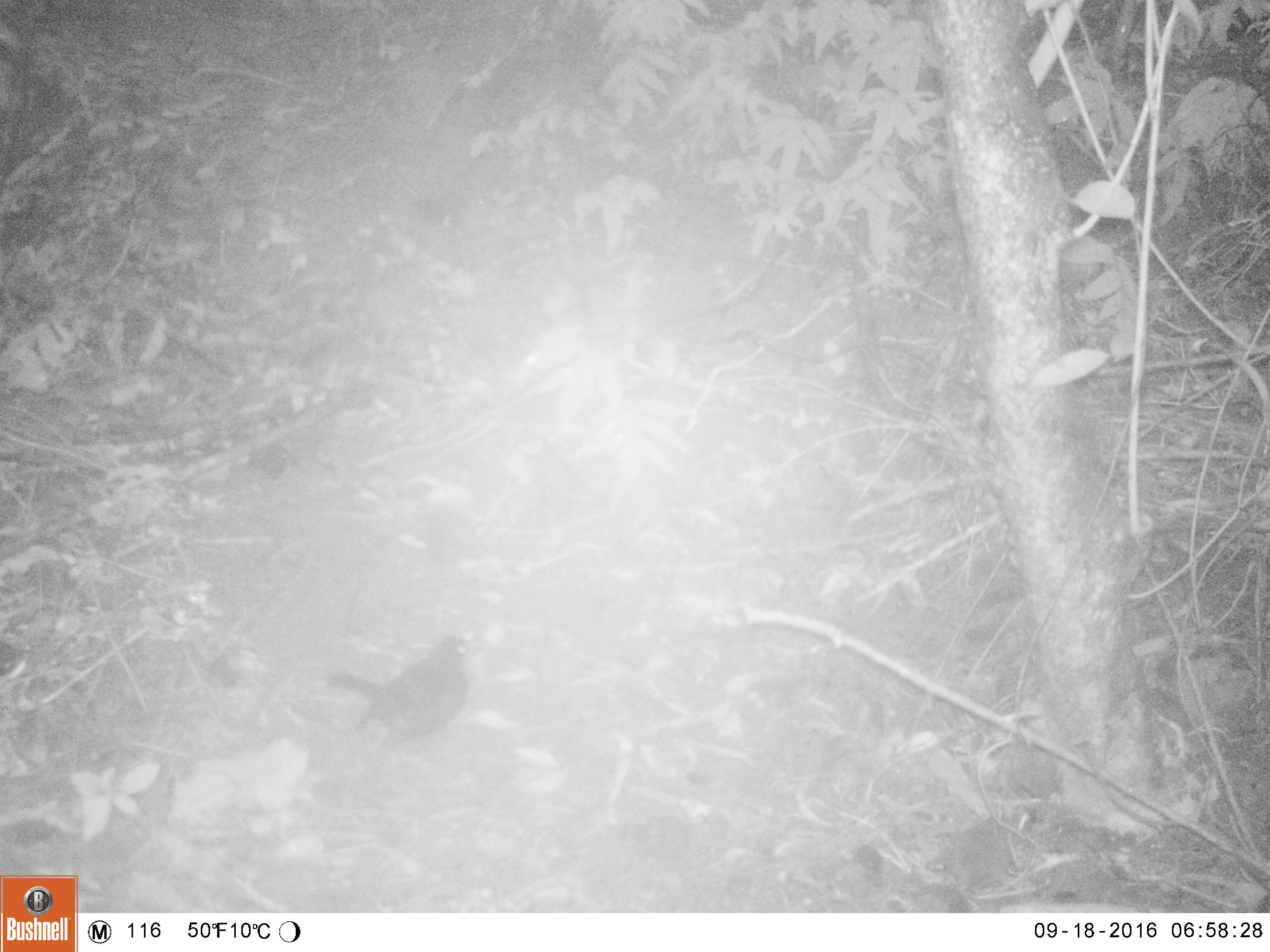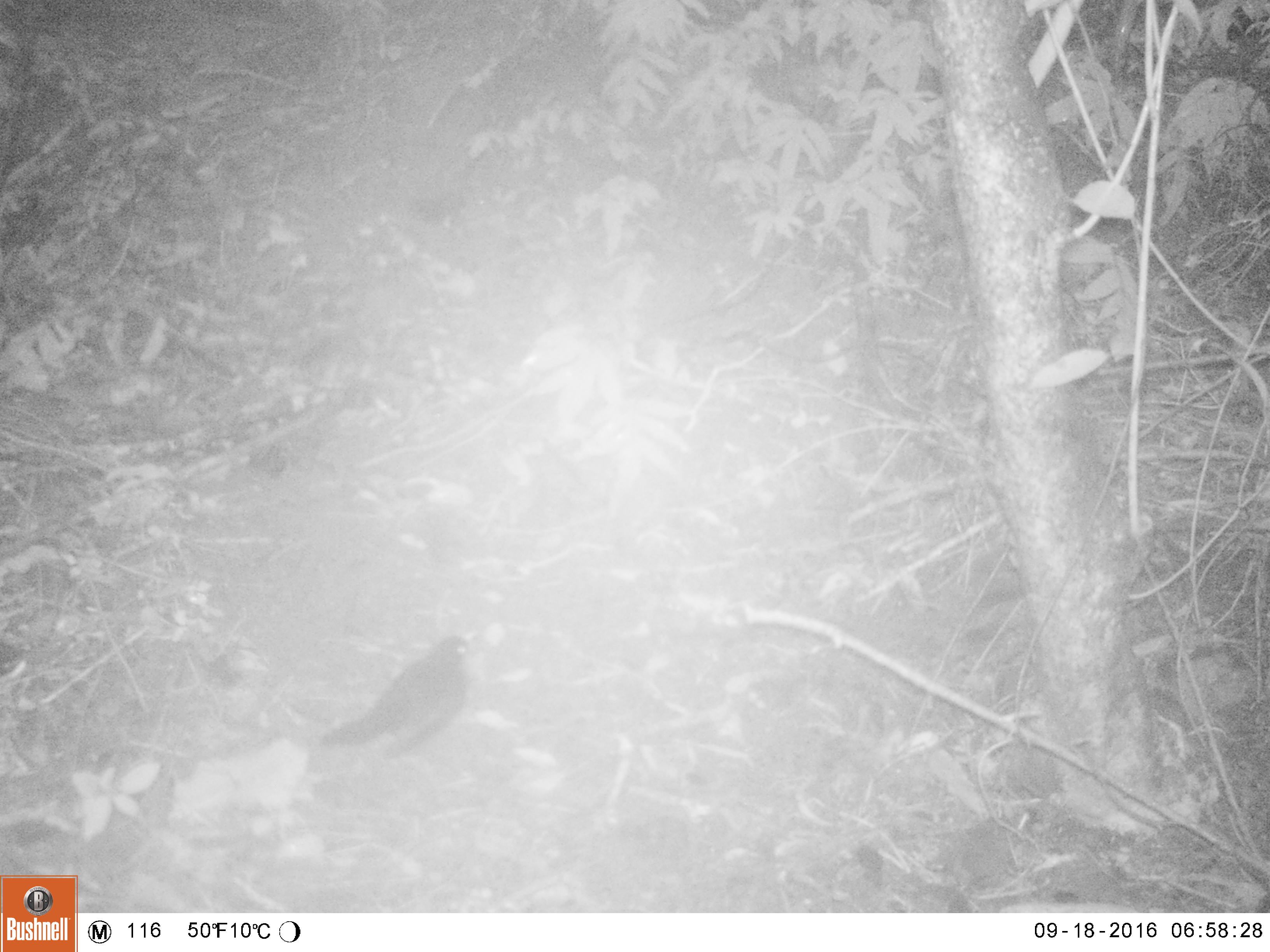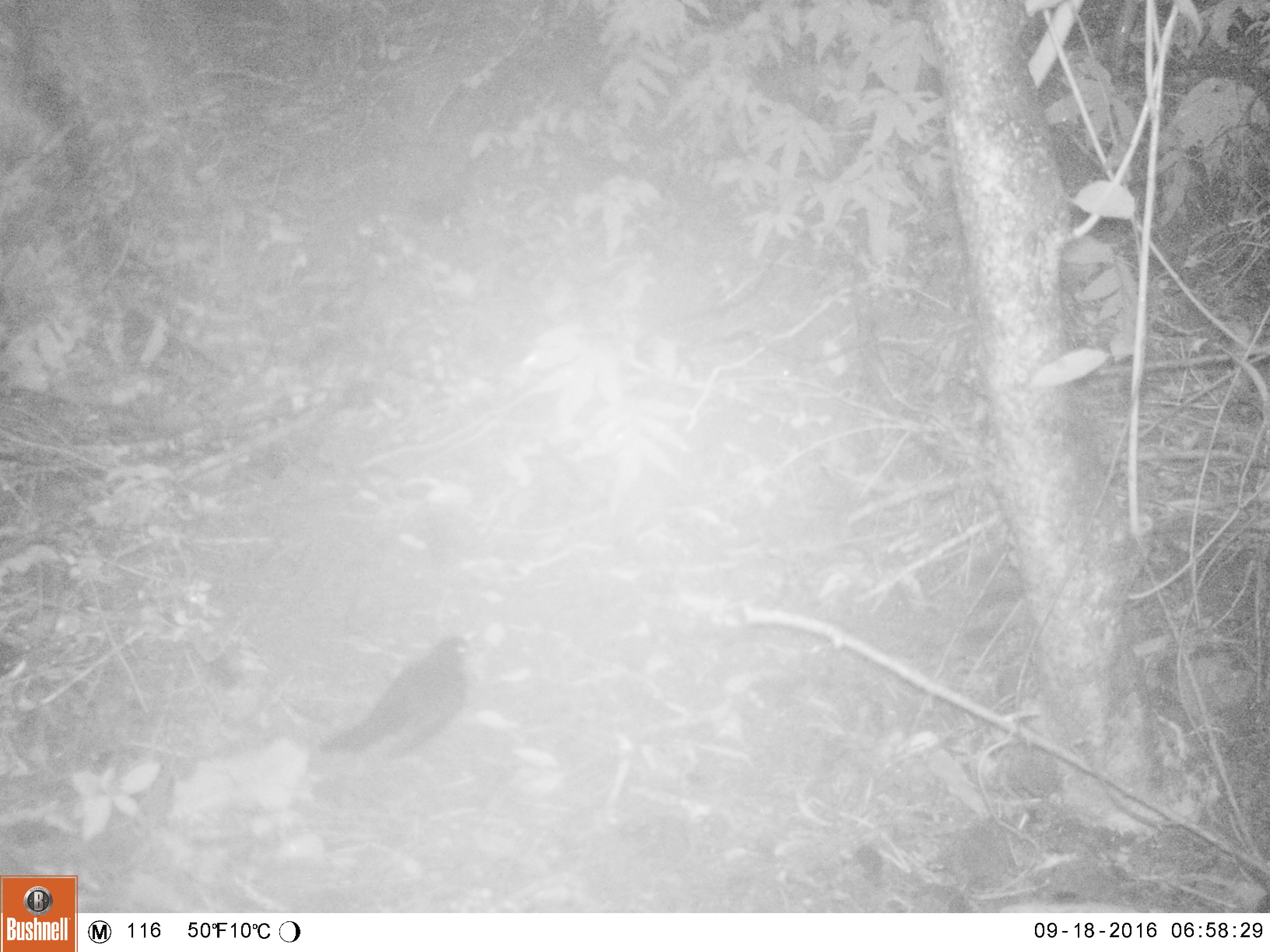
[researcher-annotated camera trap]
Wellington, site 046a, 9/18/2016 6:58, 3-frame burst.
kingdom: Animalia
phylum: Chordata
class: Aves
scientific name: Aves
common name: bird